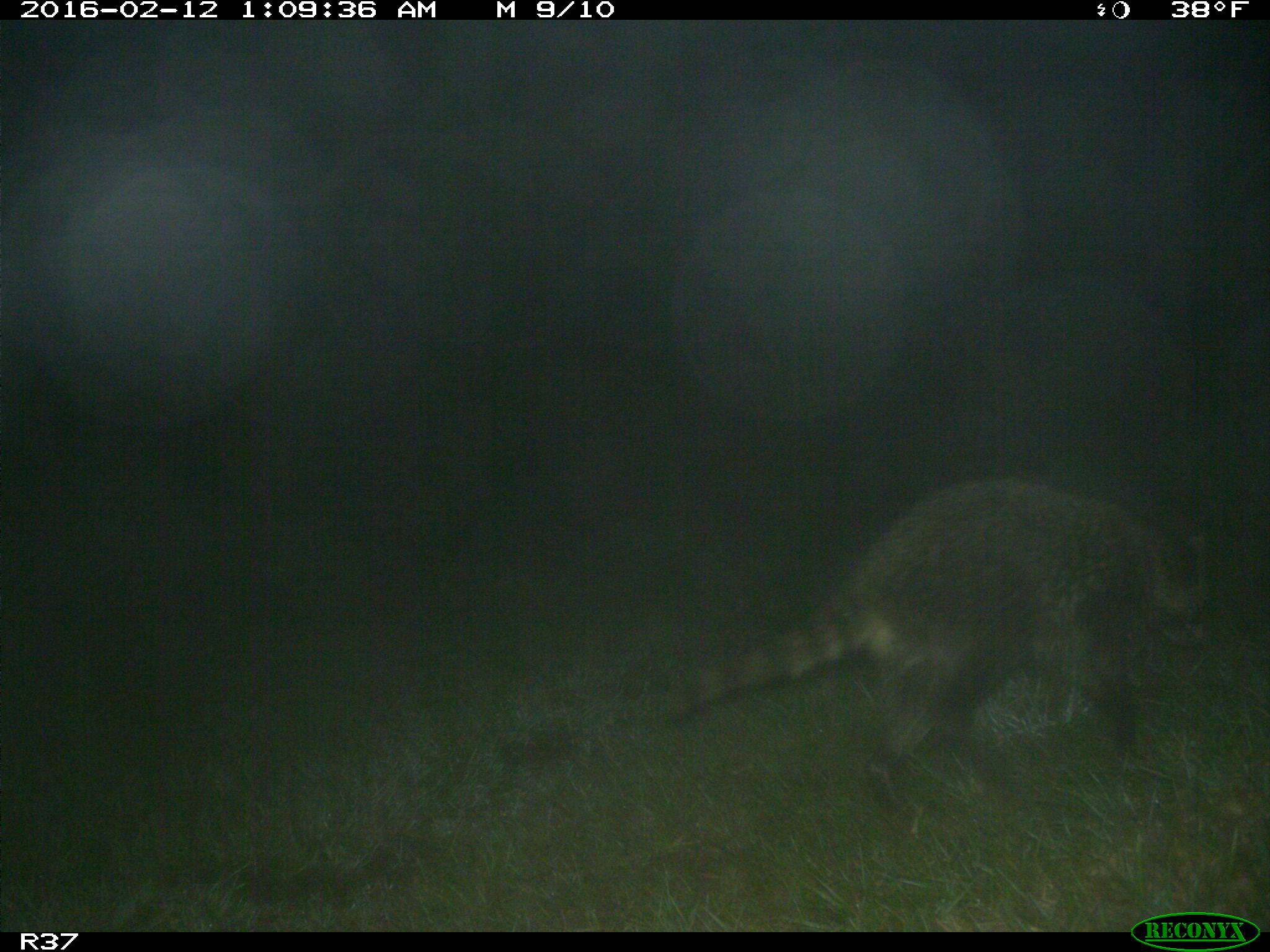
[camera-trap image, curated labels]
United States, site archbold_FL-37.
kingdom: Animalia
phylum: Chordata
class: Mammalia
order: Carnivora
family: Procyonidae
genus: Procyon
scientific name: Procyon lotor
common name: common raccoon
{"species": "Procyon lotor (common raccoon)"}